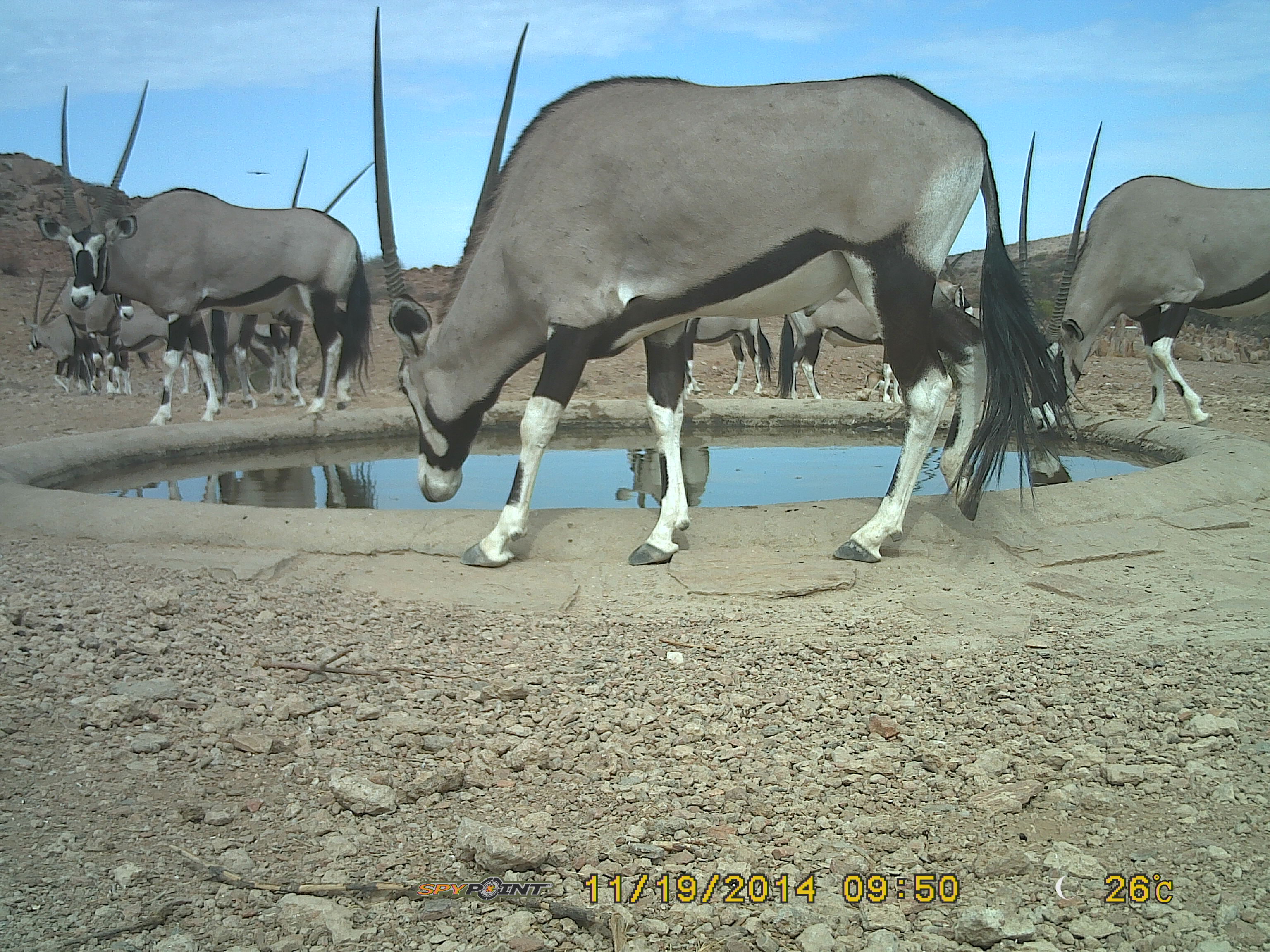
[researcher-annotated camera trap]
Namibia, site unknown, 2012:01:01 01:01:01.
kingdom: Animalia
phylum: Chordata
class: Mammalia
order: Artiodactyla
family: Bovidae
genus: Oryx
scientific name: Oryx gazella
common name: gemsbok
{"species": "Oryx gazella (gemsbok)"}